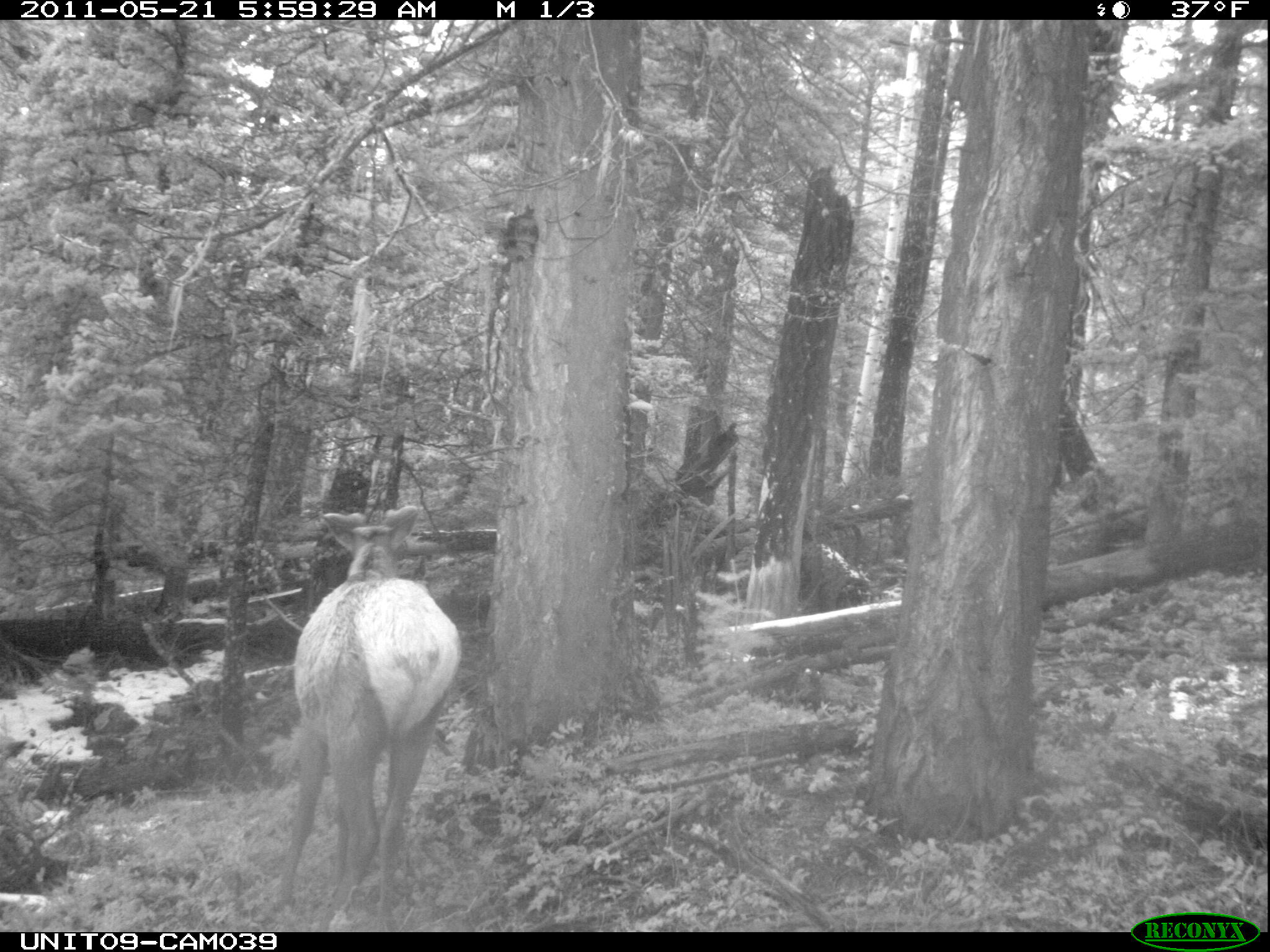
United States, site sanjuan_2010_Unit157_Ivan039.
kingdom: Animalia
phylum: Chordata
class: Mammalia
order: Artiodactyla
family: Cervidae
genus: Cervus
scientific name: Cervus elaphus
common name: red deer